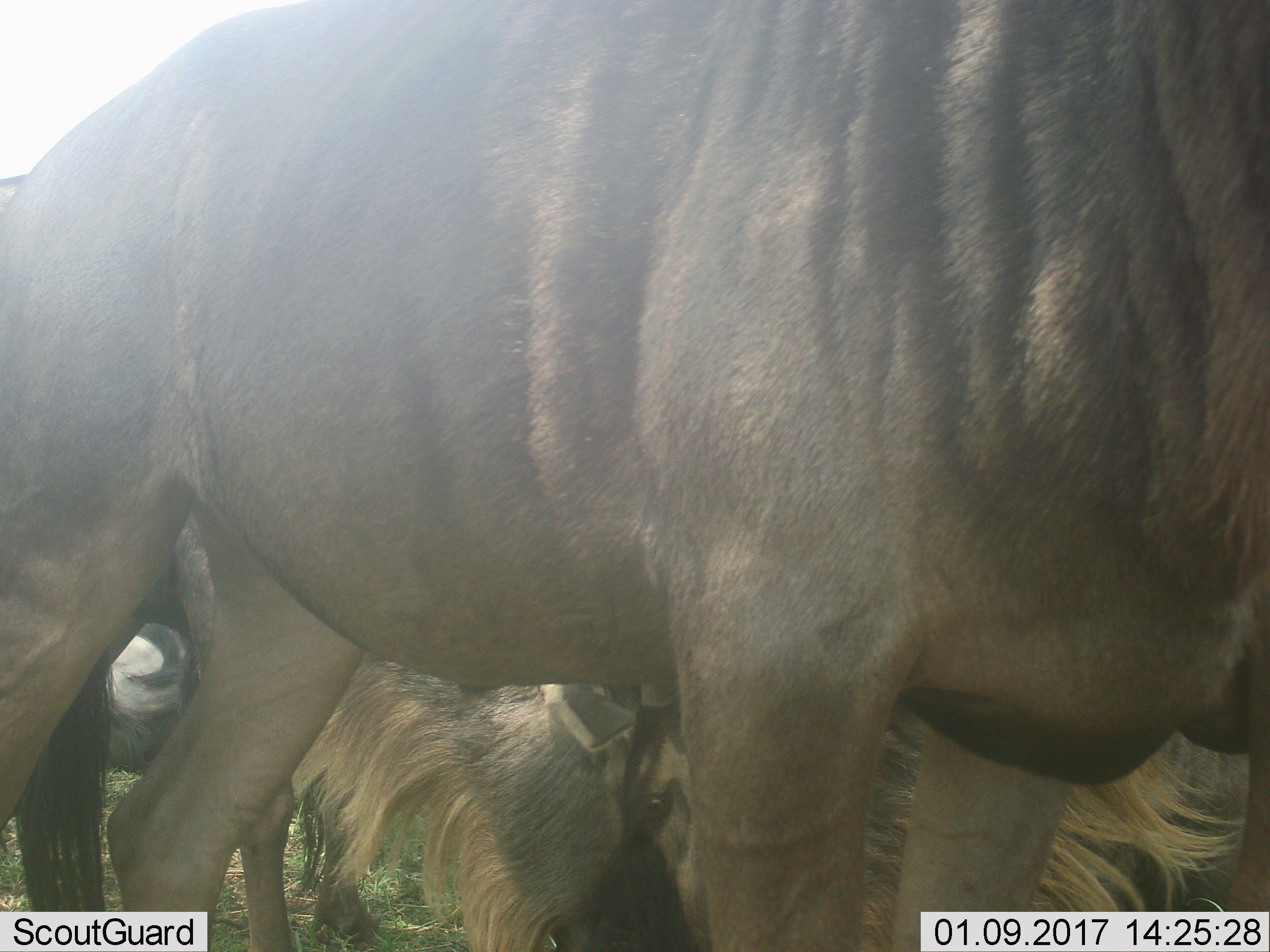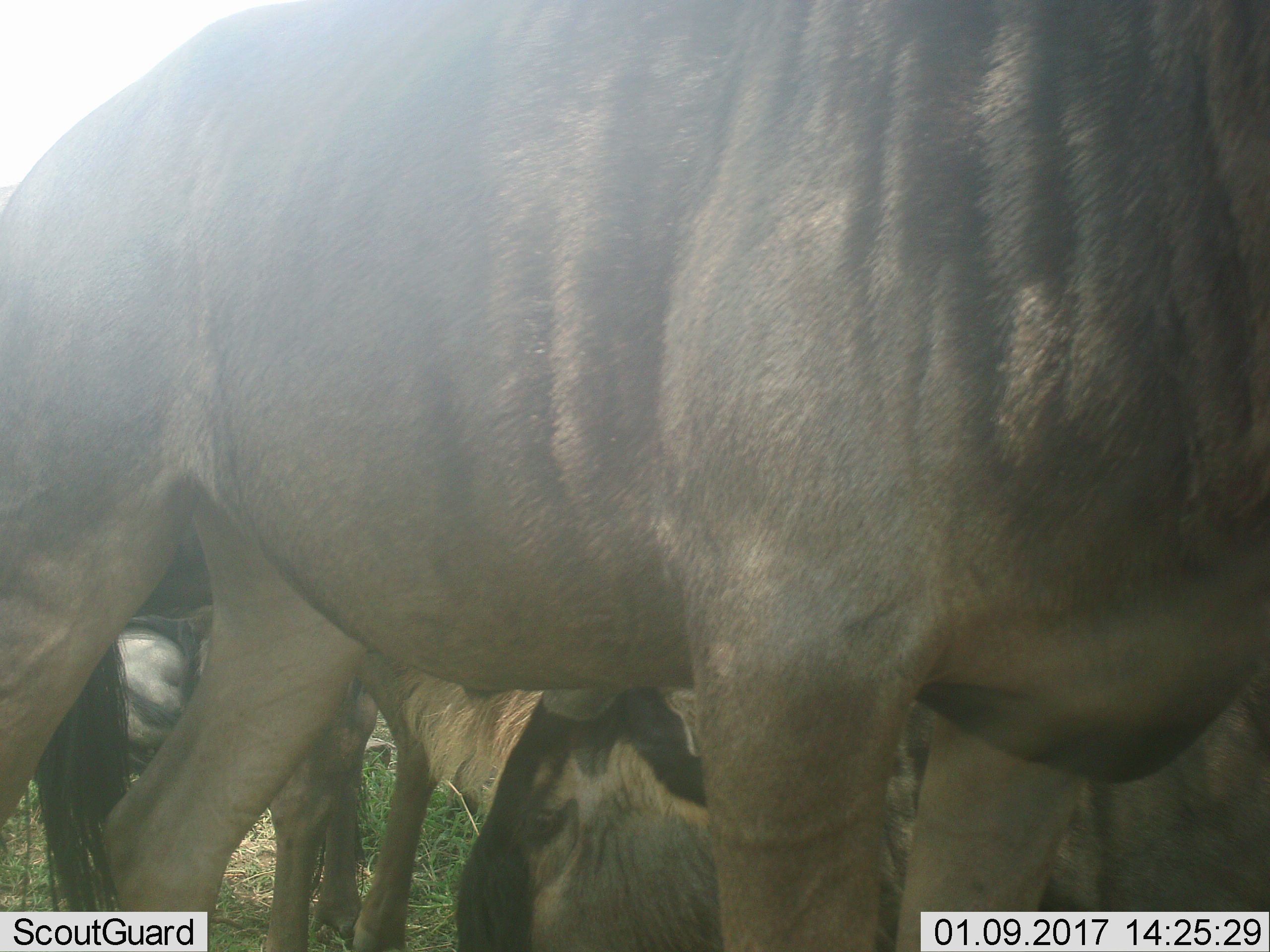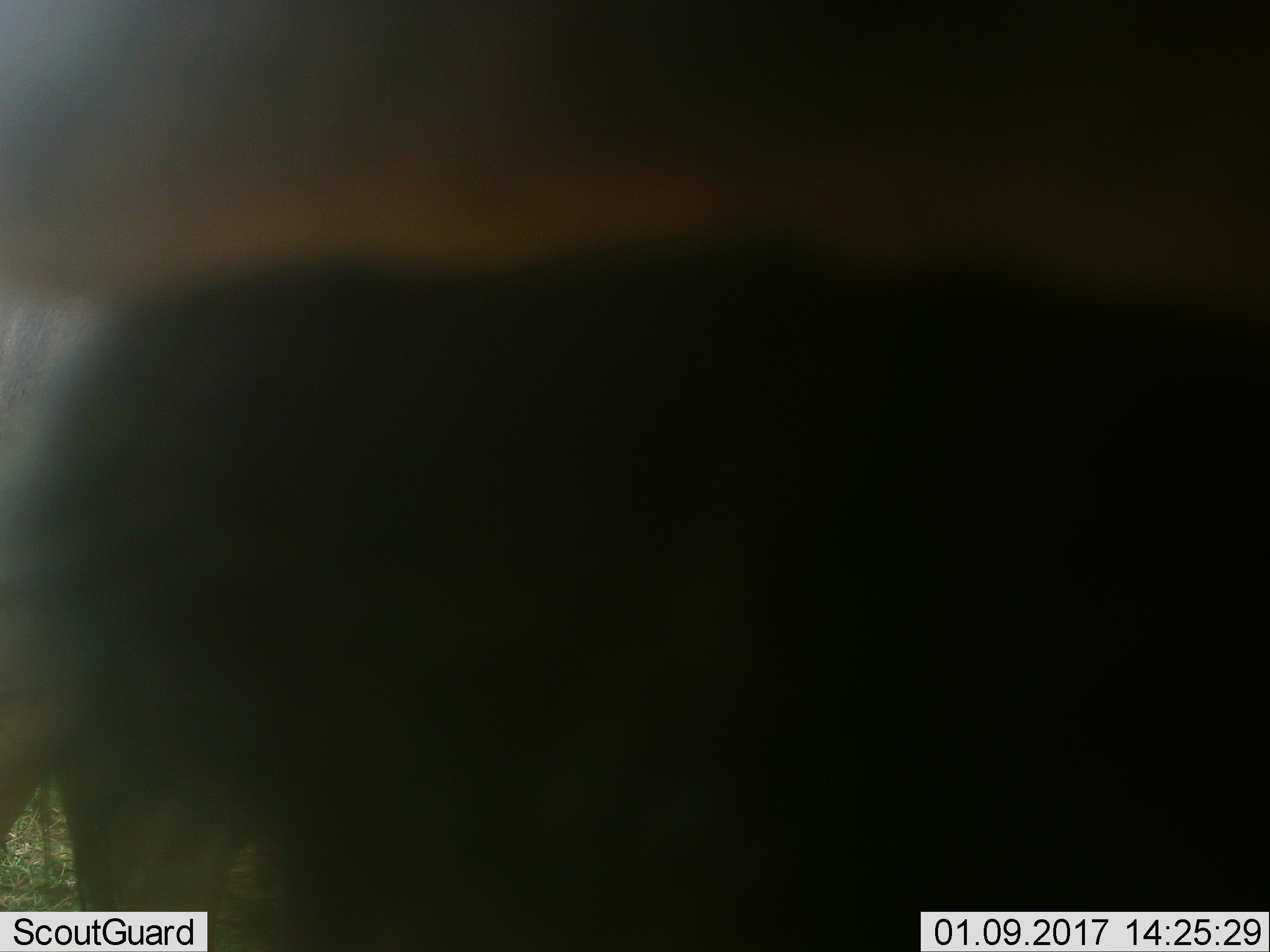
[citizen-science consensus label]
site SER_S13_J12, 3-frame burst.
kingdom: Animalia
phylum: Chordata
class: Mammalia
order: Artiodactyla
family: Bovidae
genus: Connochaetes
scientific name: Connochaetes taurinus taurinus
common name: blue wildebeest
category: wildebeestblue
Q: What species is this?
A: Wildebeestblue (blue wildebeest) (Connochaetes taurinus taurinus).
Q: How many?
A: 3.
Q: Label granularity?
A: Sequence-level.